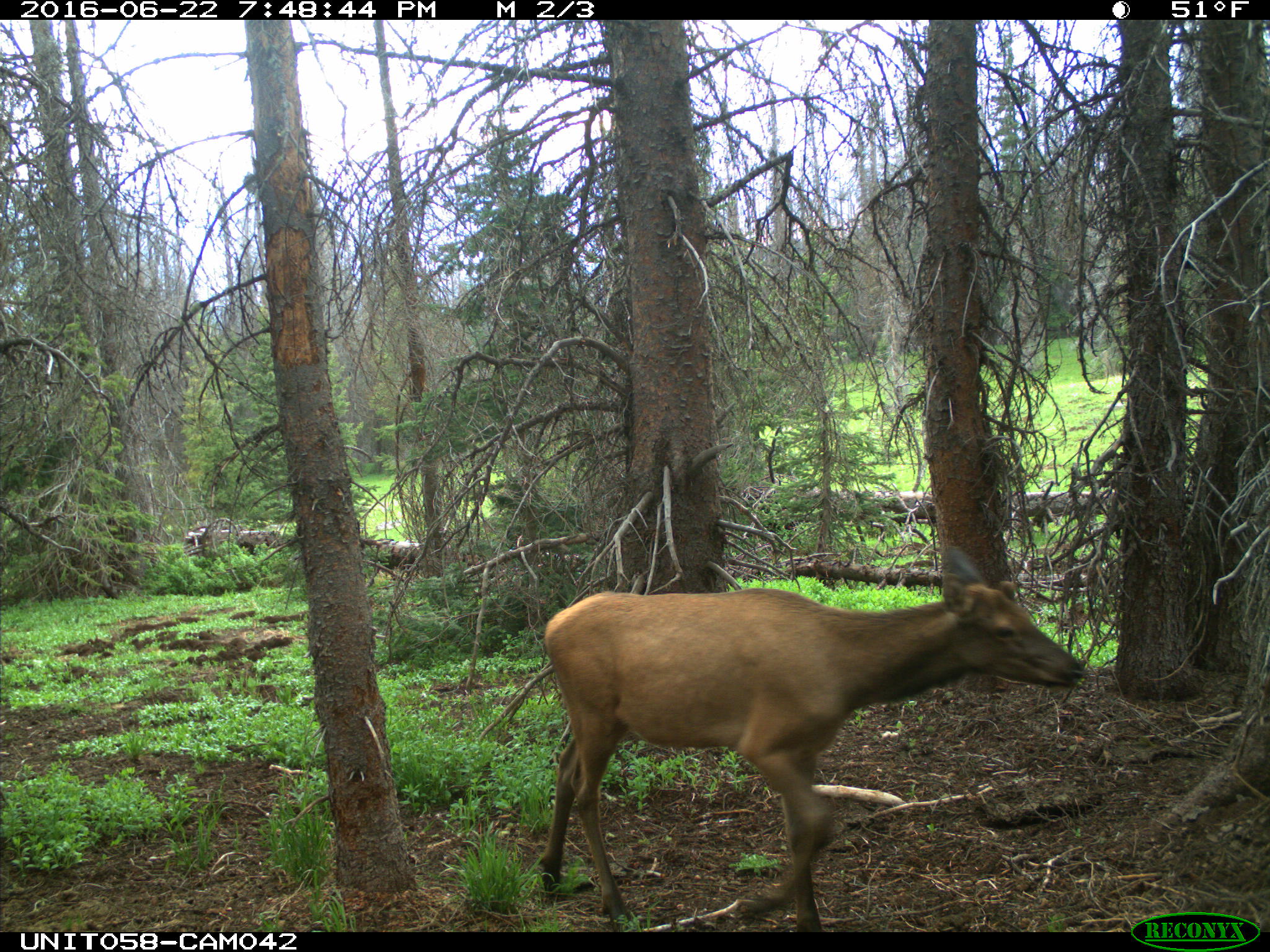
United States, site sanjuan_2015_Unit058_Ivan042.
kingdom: Animalia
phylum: Chordata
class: Mammalia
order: Artiodactyla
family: Cervidae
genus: Cervus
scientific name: Cervus elaphus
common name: red deer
Cervus elaphus (red deer).